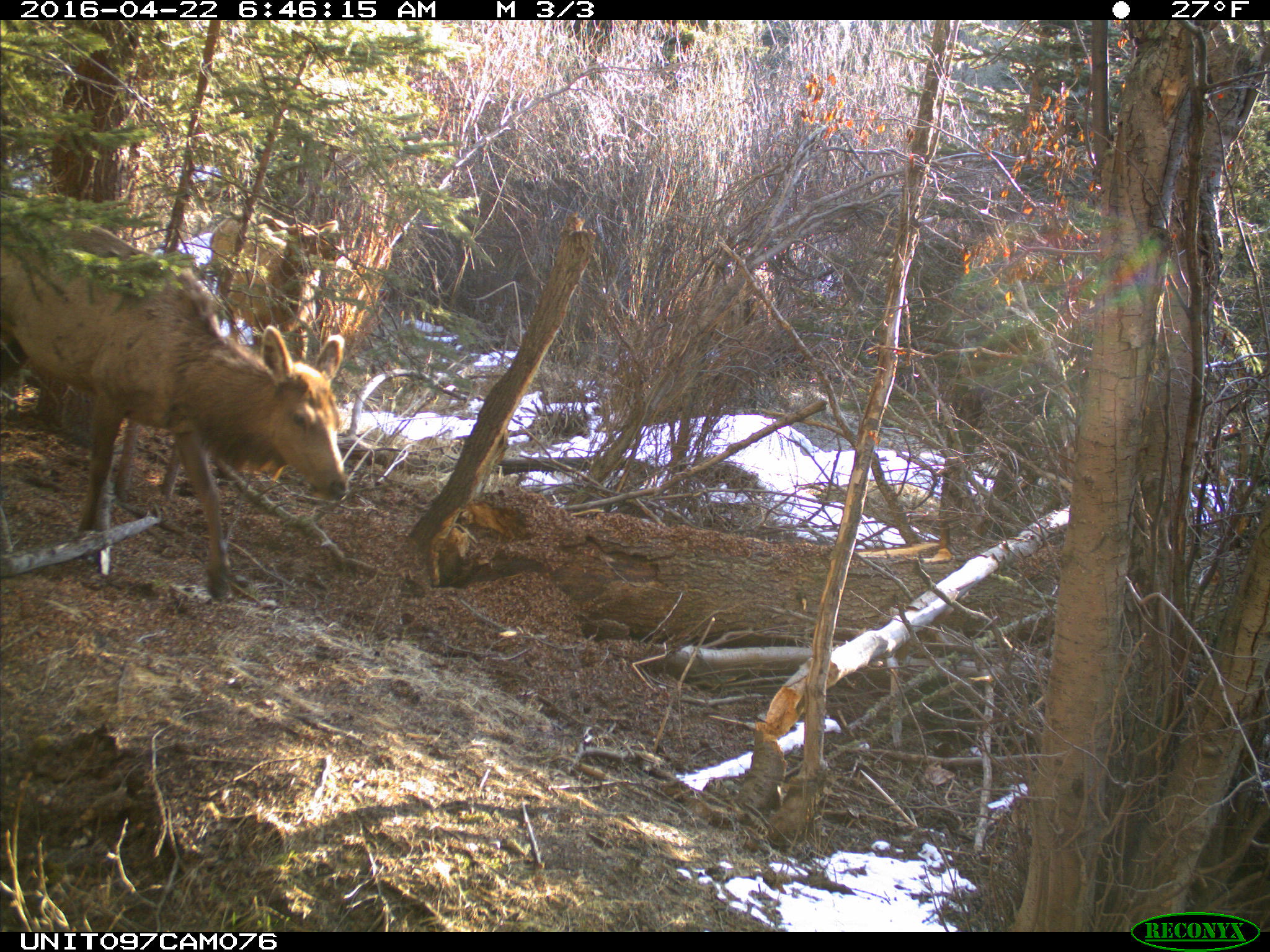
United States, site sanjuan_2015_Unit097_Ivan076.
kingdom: Animalia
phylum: Chordata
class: Mammalia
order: Artiodactyla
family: Cervidae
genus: Cervus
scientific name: Cervus elaphus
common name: red deer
Cervus elaphus (red deer).